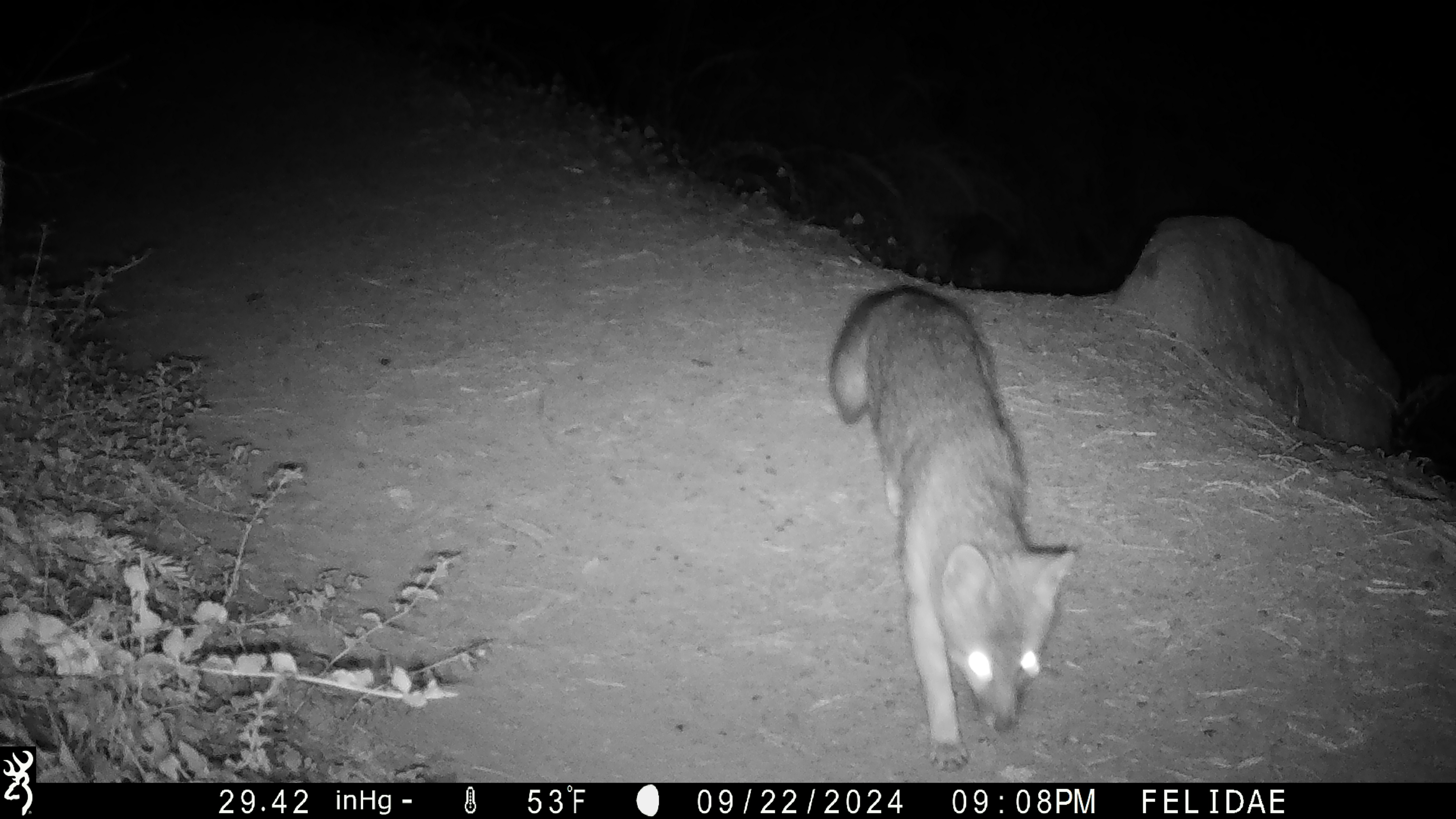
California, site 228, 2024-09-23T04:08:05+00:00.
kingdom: Animalia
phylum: Chordata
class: Mammalia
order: Carnivora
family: Canidae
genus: Urocyon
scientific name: Urocyon cinereoargenteus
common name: gray fox